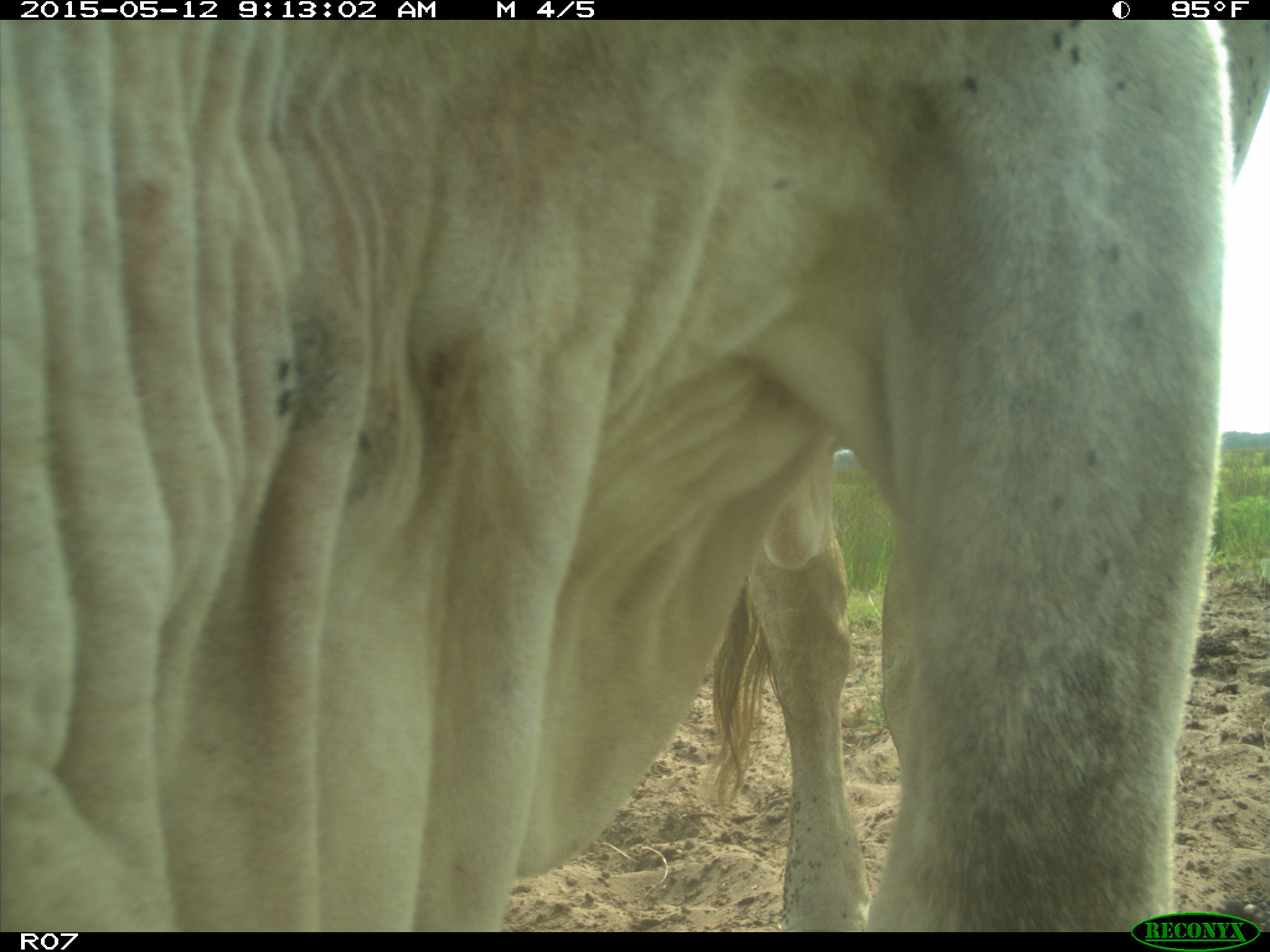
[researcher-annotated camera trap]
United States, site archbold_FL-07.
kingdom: Animalia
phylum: Chordata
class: Mammalia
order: Artiodactyla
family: Bovidae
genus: Bos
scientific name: Bos taurus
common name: domestic cow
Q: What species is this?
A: Bos taurus (domestic cow).